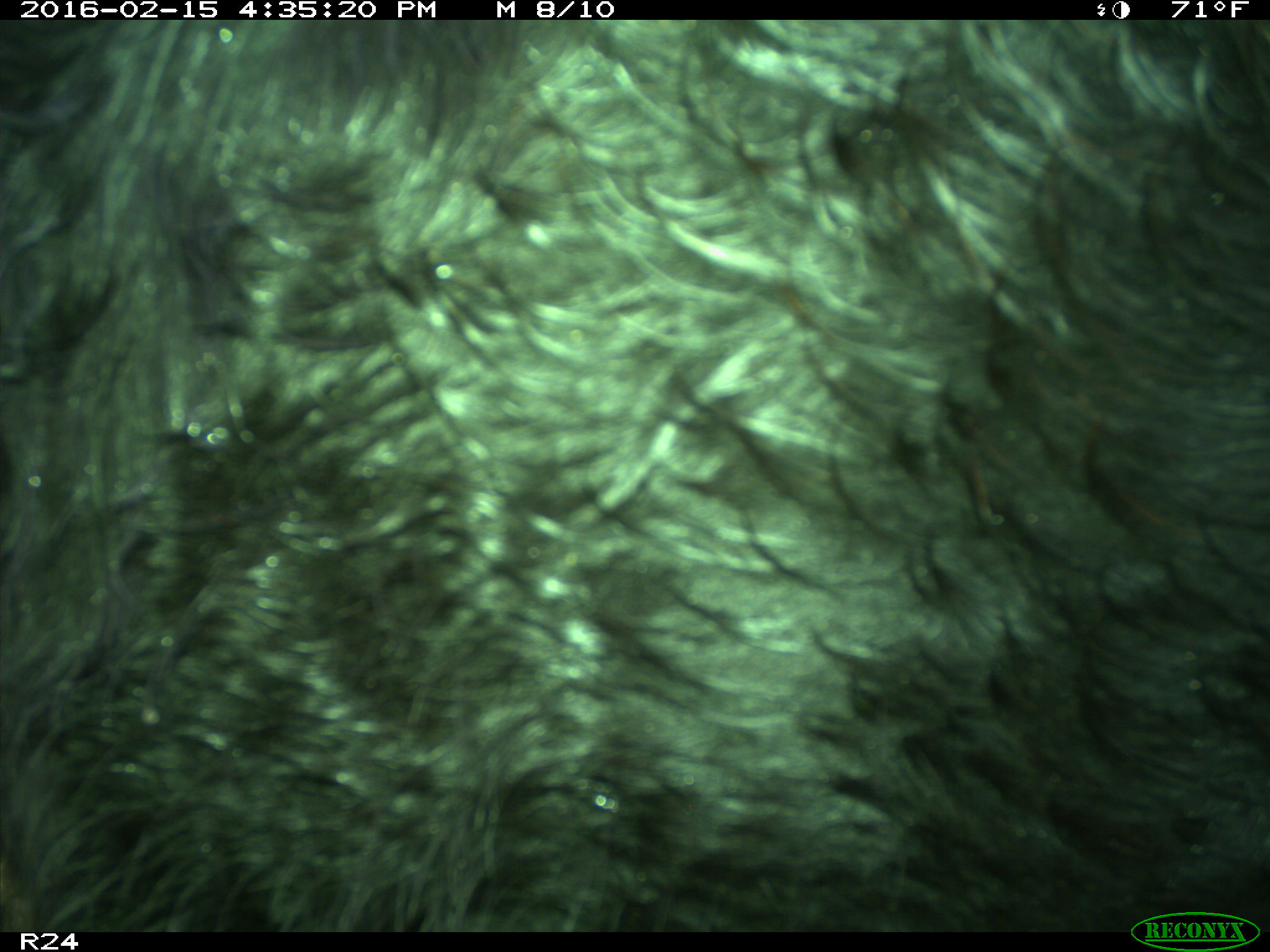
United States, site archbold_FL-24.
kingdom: Animalia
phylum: Chordata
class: Mammalia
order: Artiodactyla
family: Bovidae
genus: Bos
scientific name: Bos taurus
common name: domestic cow